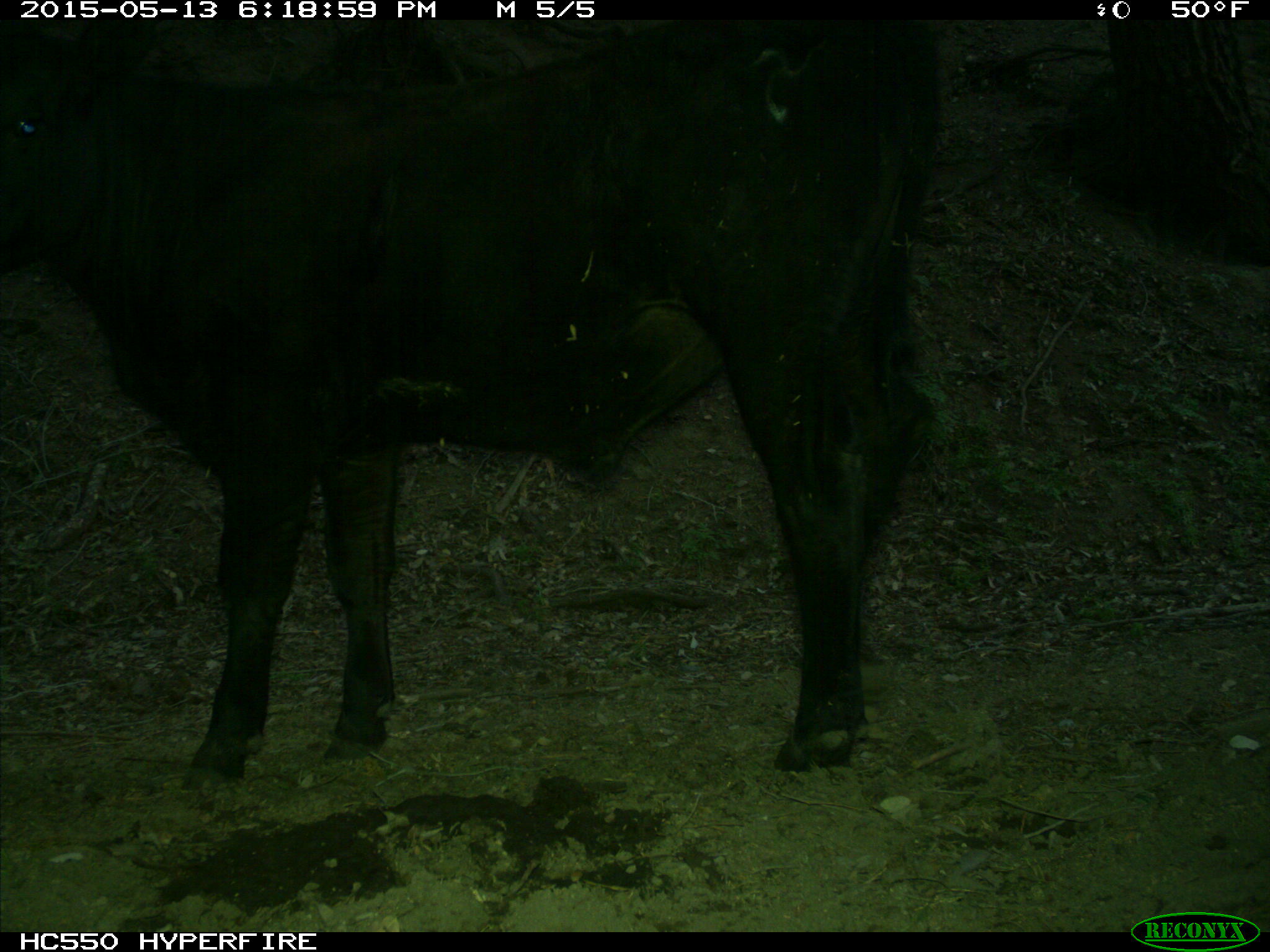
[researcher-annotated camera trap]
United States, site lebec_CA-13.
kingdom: Animalia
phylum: Chordata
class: Mammalia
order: Artiodactyla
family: Bovidae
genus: Bos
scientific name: Bos taurus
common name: domestic cow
Bos taurus (domestic cow).